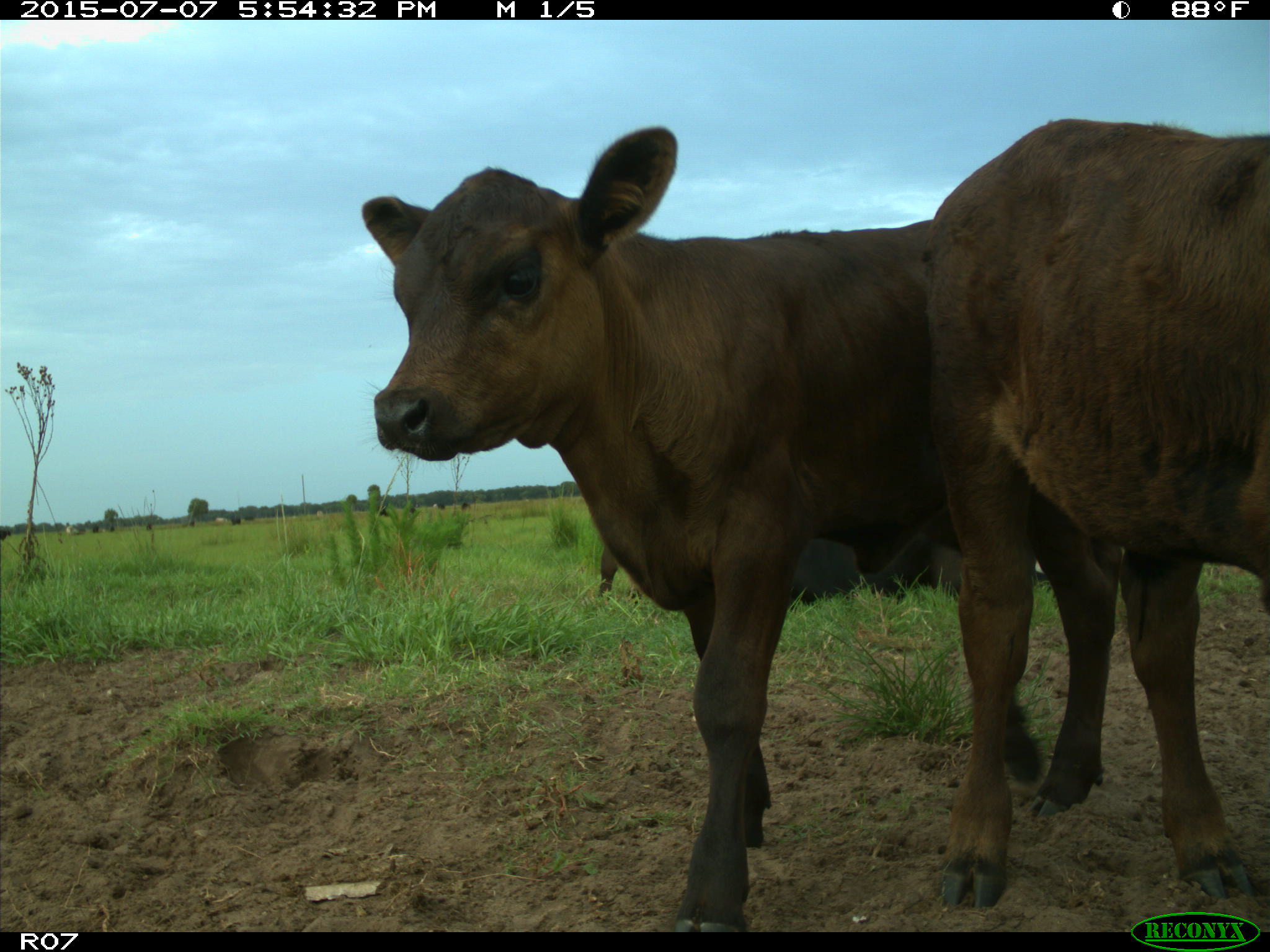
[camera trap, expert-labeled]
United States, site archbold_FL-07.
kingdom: Animalia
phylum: Chordata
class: Mammalia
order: Artiodactyla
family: Bovidae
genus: Bos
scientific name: Bos taurus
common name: domestic cow